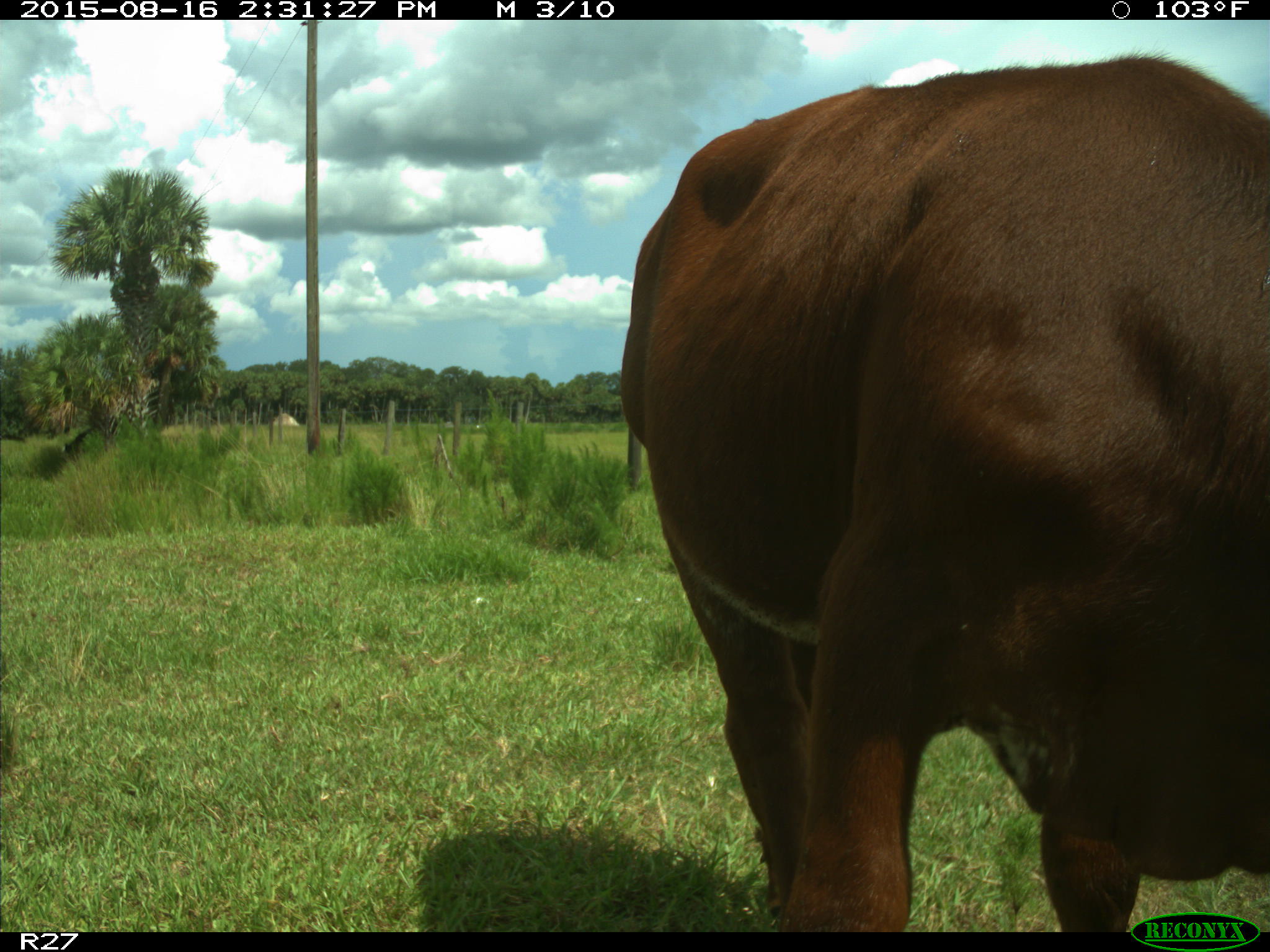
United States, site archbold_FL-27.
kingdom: Animalia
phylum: Chordata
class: Mammalia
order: Artiodactyla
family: Bovidae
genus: Bos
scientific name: Bos taurus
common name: domestic cow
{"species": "Bos taurus (domestic cow)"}